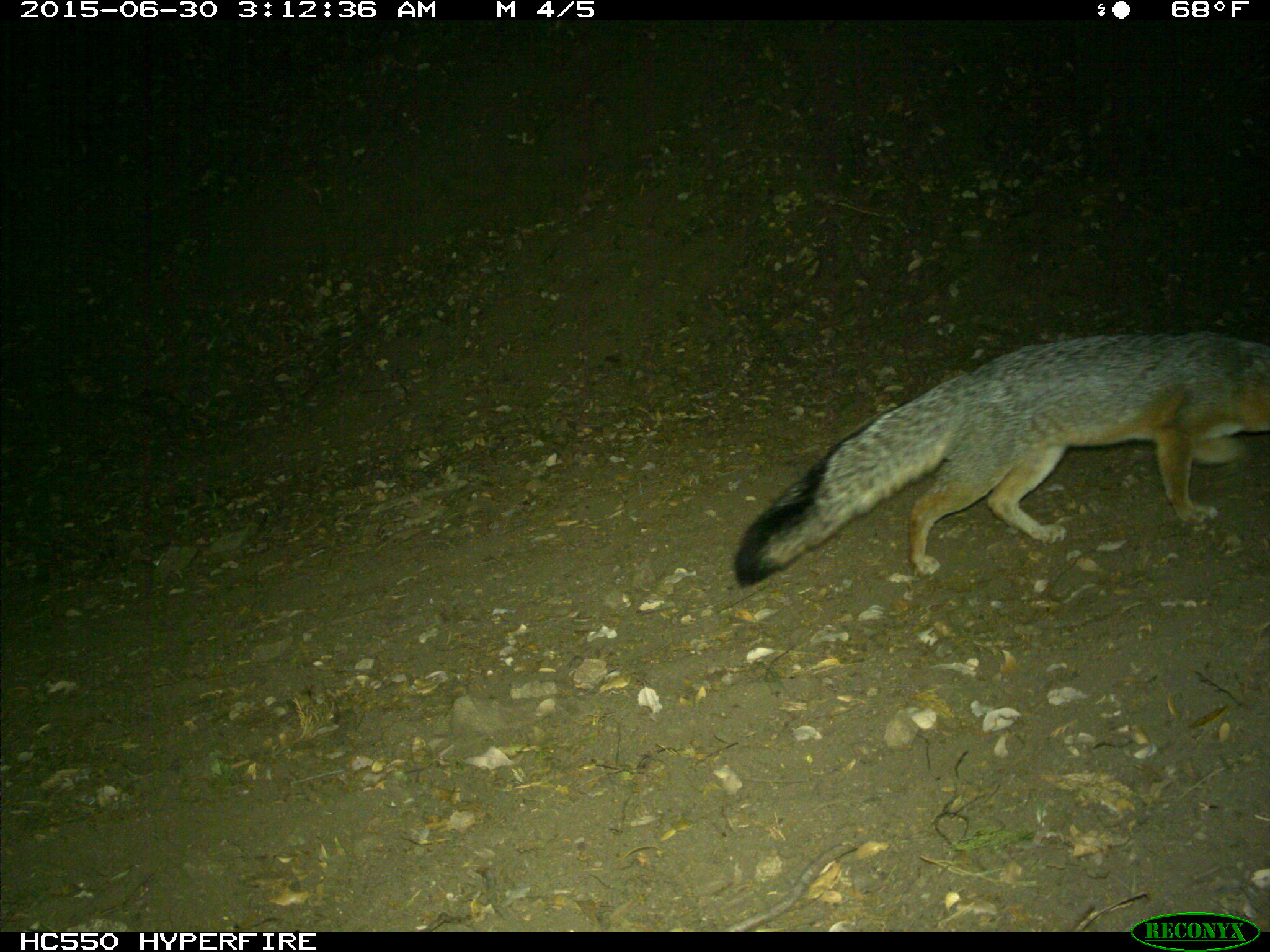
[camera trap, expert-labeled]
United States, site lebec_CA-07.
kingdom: Animalia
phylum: Chordata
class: Mammalia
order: Carnivora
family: Canidae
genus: Urocyon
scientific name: Urocyon cinereoargenteus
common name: gray fox